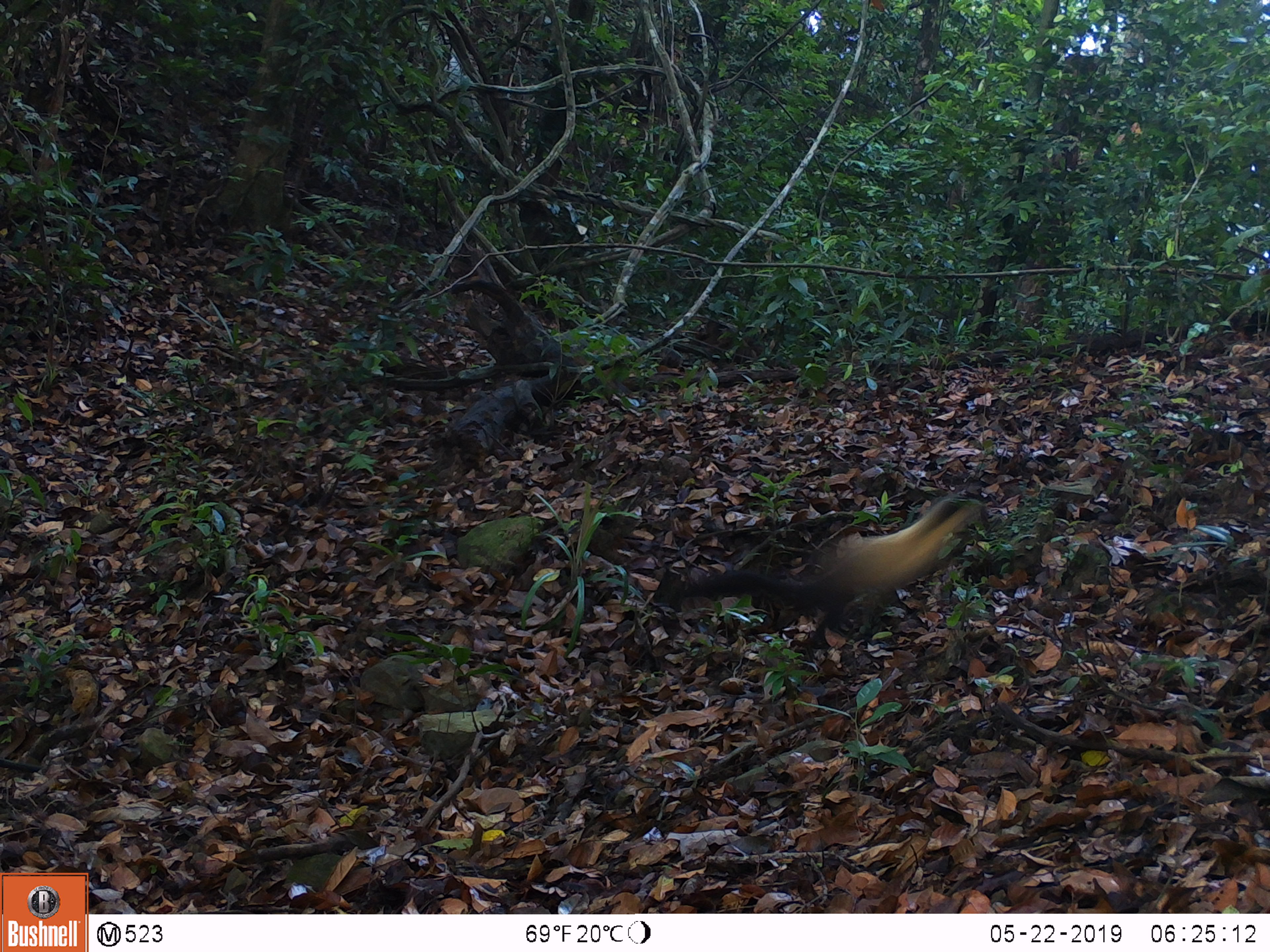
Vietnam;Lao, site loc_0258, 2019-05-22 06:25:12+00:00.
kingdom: Animalia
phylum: Chordata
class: Mammalia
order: Carnivora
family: Mustelidae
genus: Martes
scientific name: Martes flavigula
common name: yellow-throated marten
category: yellow throated marten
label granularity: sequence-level